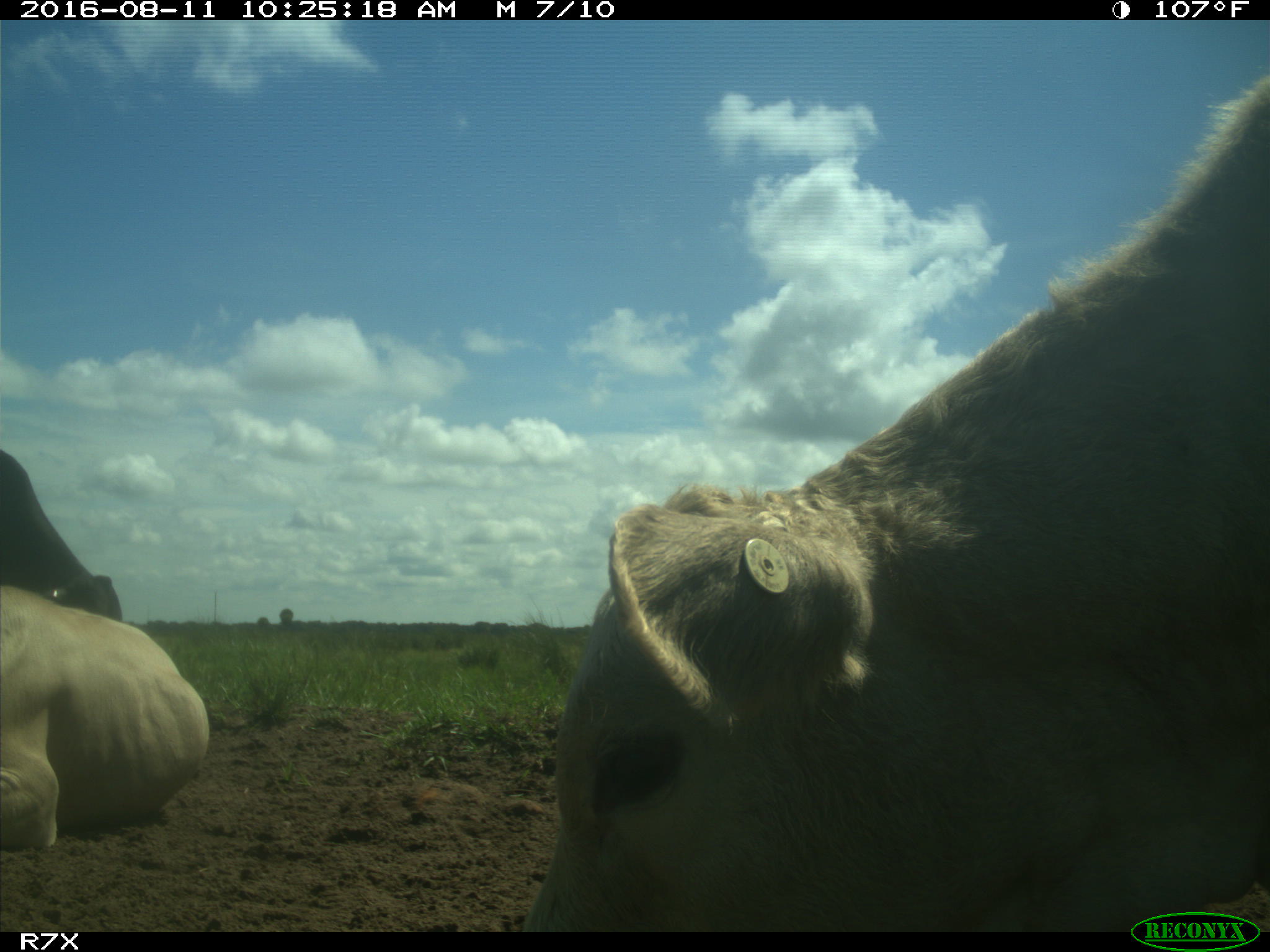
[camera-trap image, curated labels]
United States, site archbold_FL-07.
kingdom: Animalia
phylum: Chordata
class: Mammalia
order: Artiodactyla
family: Bovidae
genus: Bos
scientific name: Bos taurus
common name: domestic cow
Bos taurus (domestic cow).